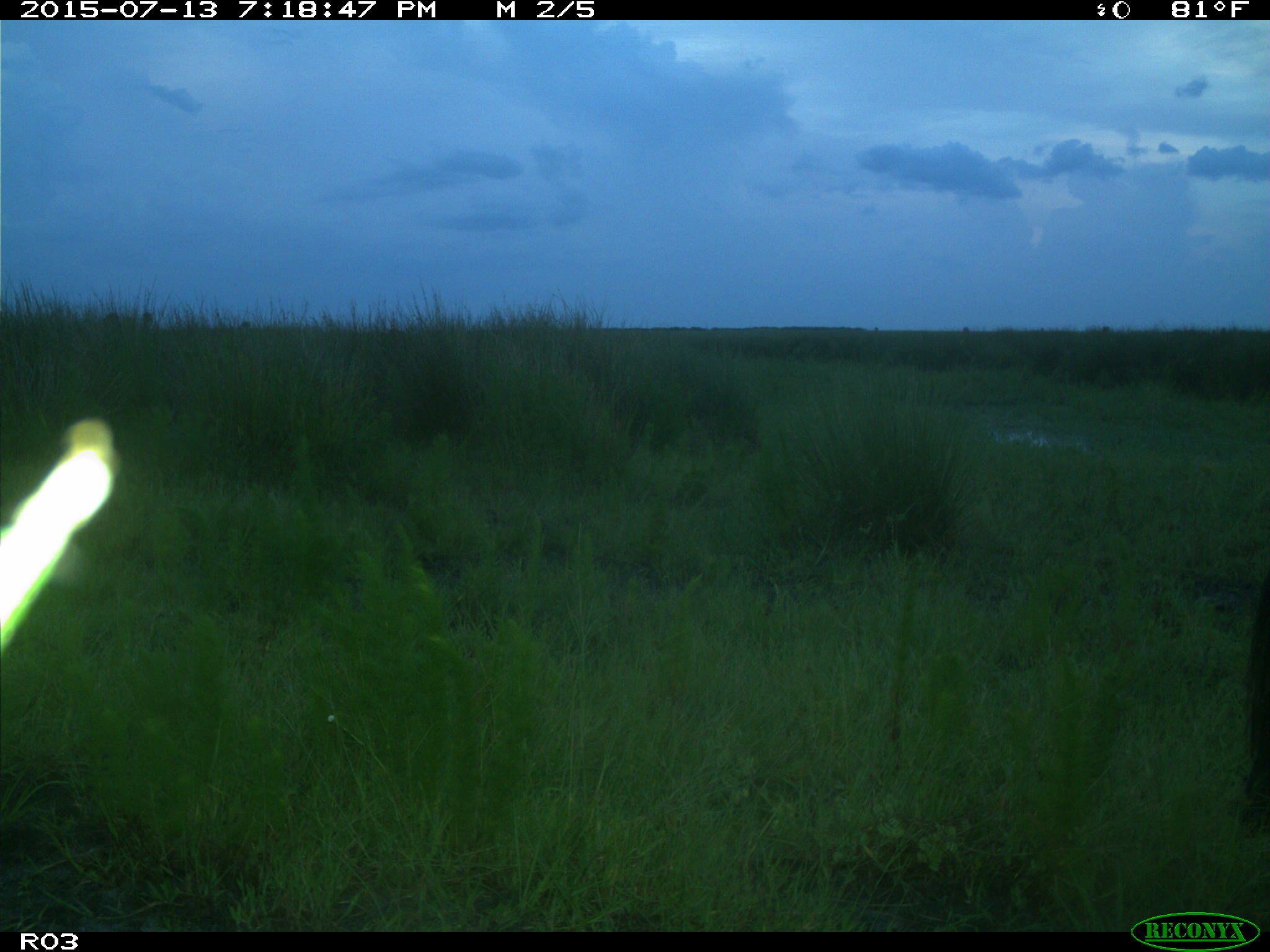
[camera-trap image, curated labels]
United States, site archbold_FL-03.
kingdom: Animalia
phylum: Chordata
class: Mammalia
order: Artiodactyla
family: Bovidae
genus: Bos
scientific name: Bos taurus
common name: domestic cow